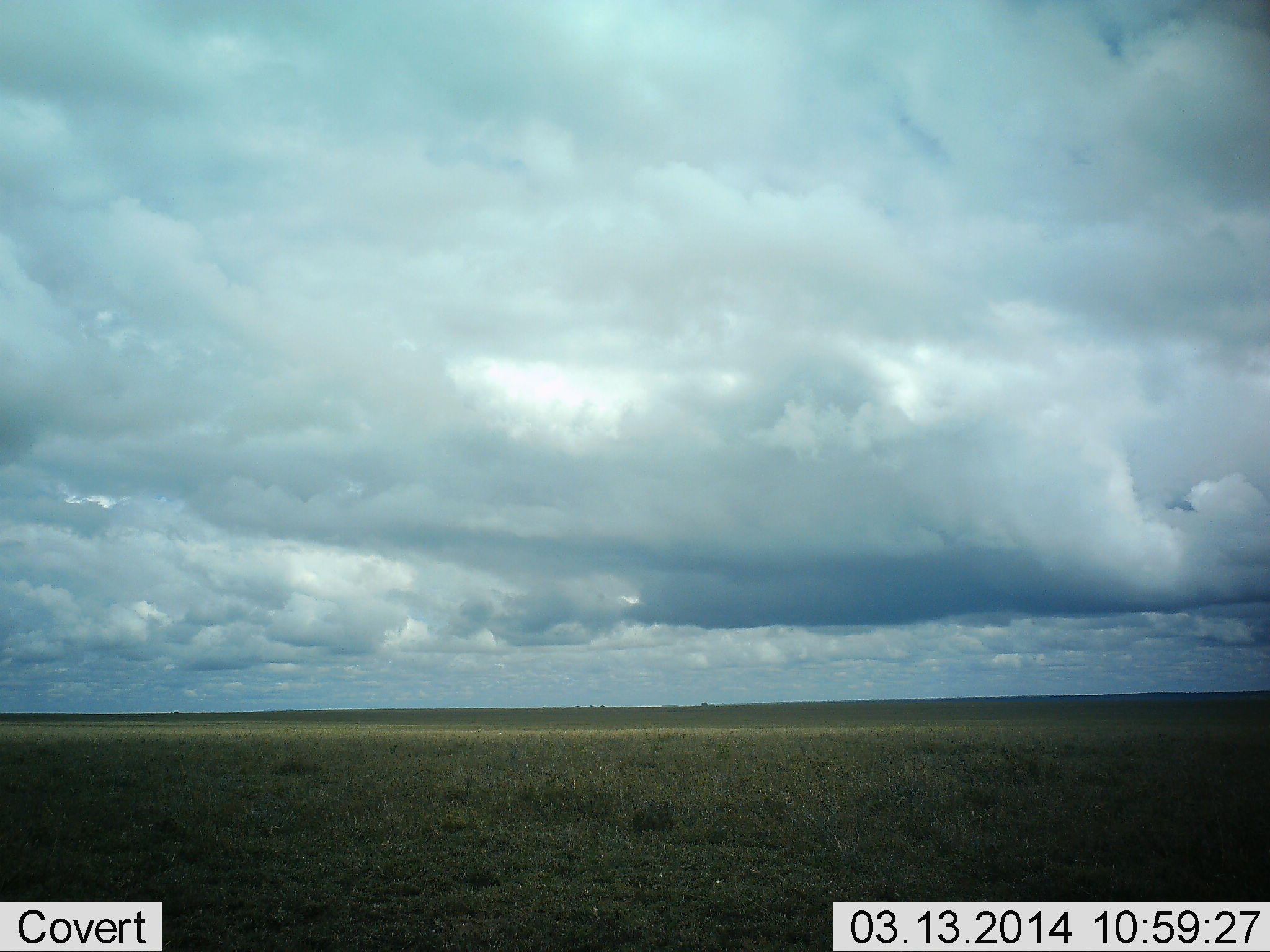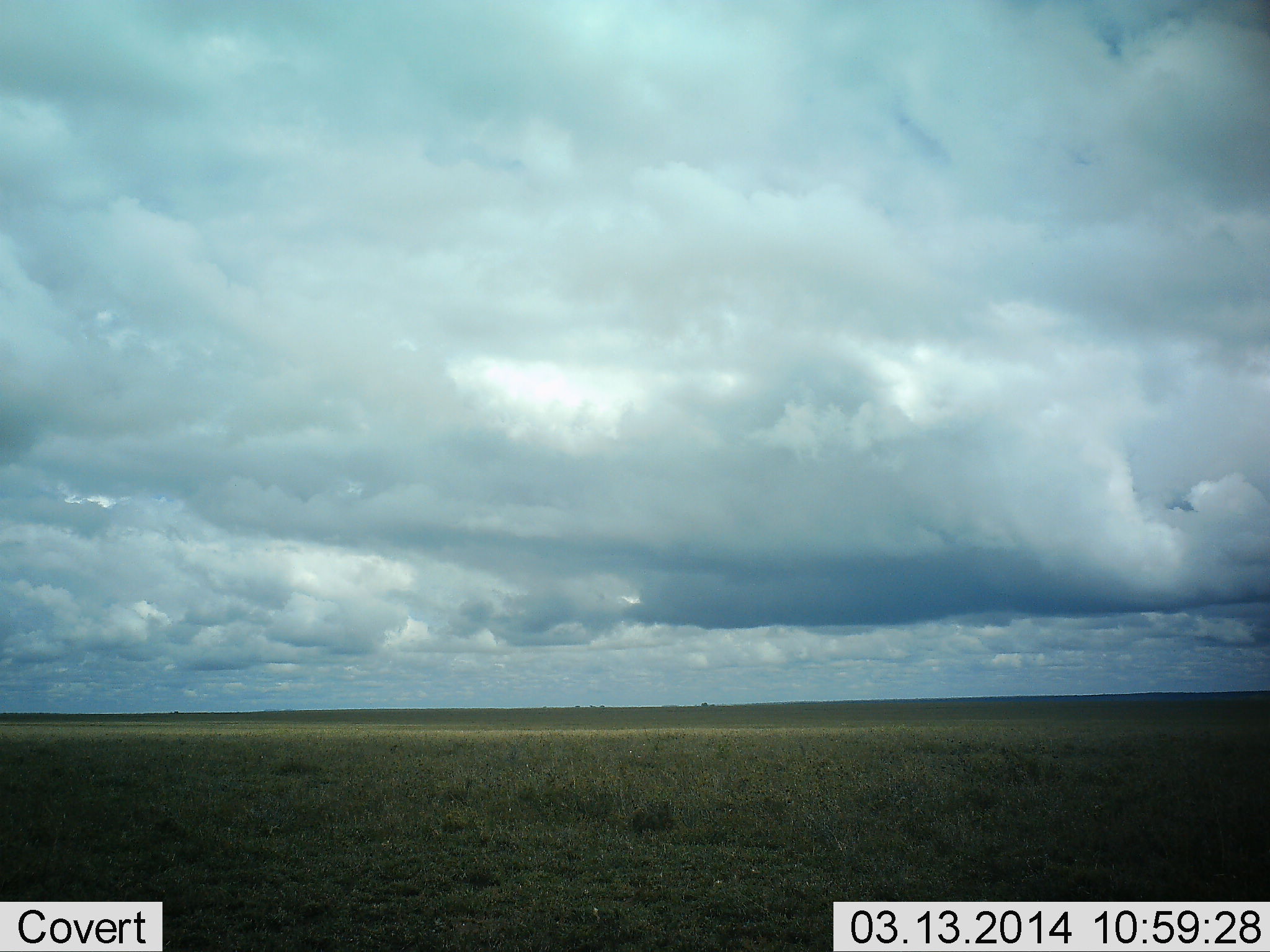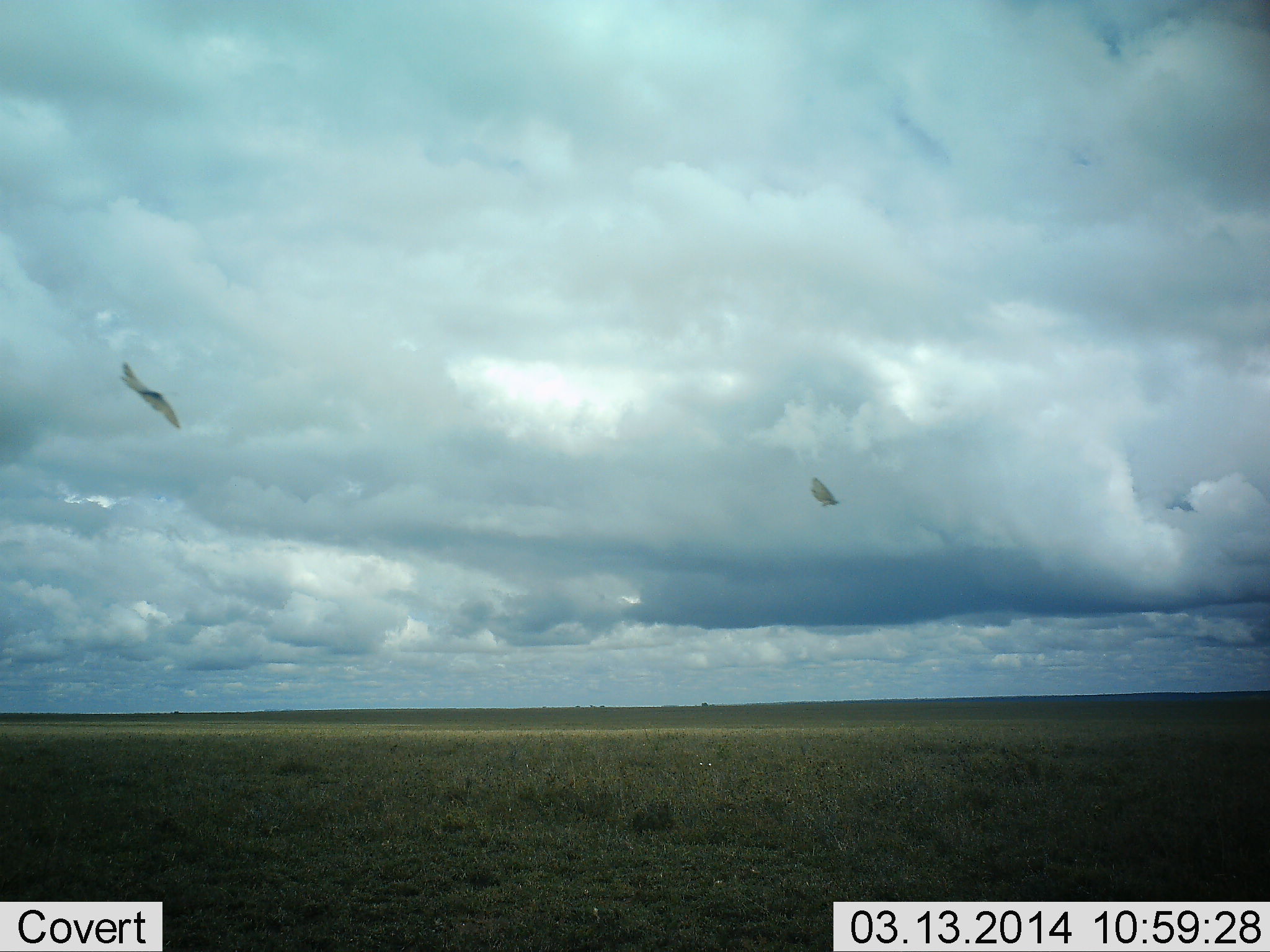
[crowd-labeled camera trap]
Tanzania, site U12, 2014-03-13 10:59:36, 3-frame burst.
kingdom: Animalia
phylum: Arthropoda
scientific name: Arthropoda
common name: arthropods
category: insectspider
Insectspider (arthropods) (Arthropoda), count 2. Behavior (volunteer vote fractions): standing 0%, resting 0%, moving 100%, interacting 0%. Young present (vote fraction): 0%. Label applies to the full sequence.